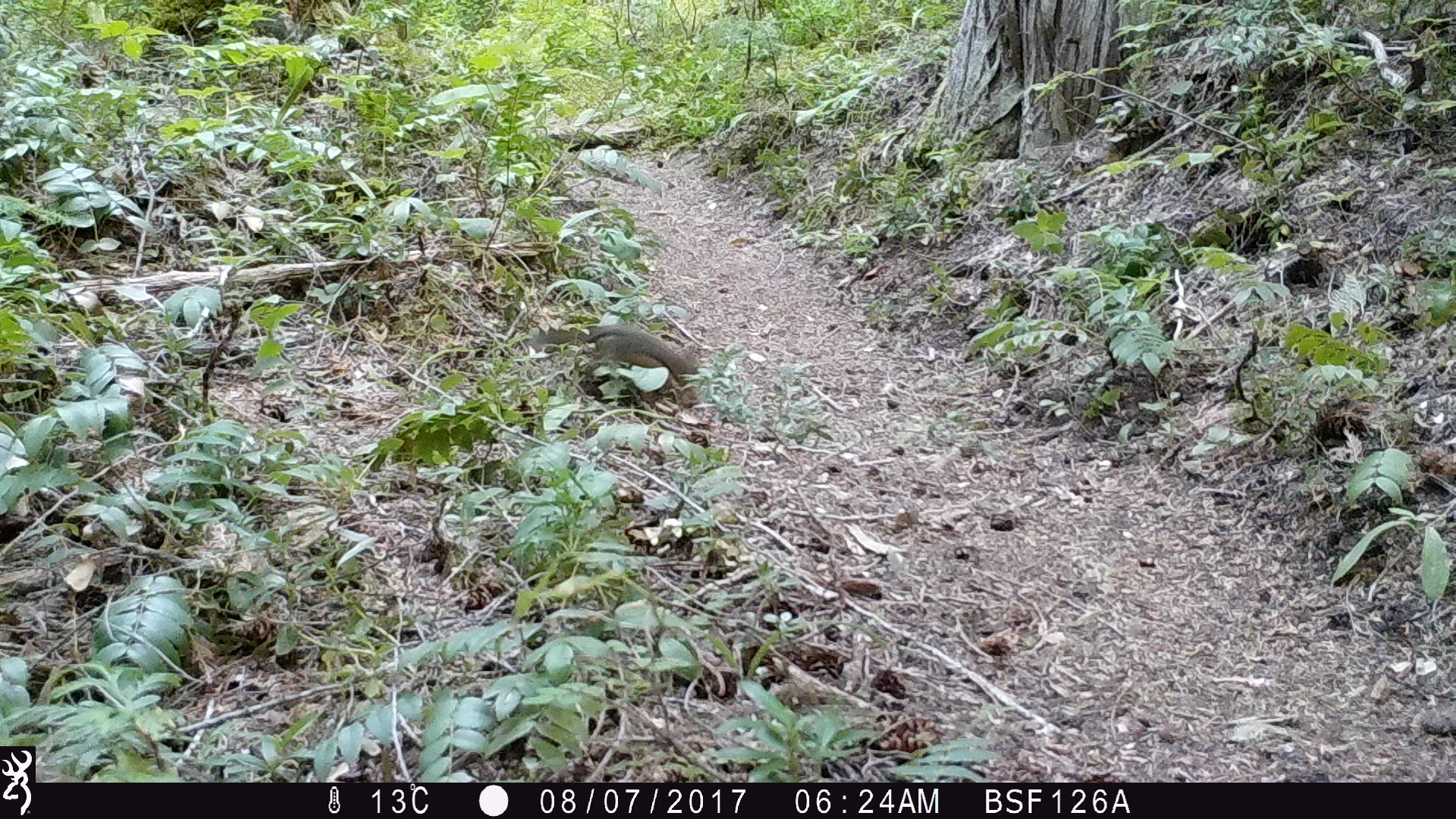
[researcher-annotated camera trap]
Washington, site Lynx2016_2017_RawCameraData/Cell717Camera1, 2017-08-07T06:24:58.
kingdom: Animalia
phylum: Chordata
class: Mammalia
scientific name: Mammalia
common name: small mammal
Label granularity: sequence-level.